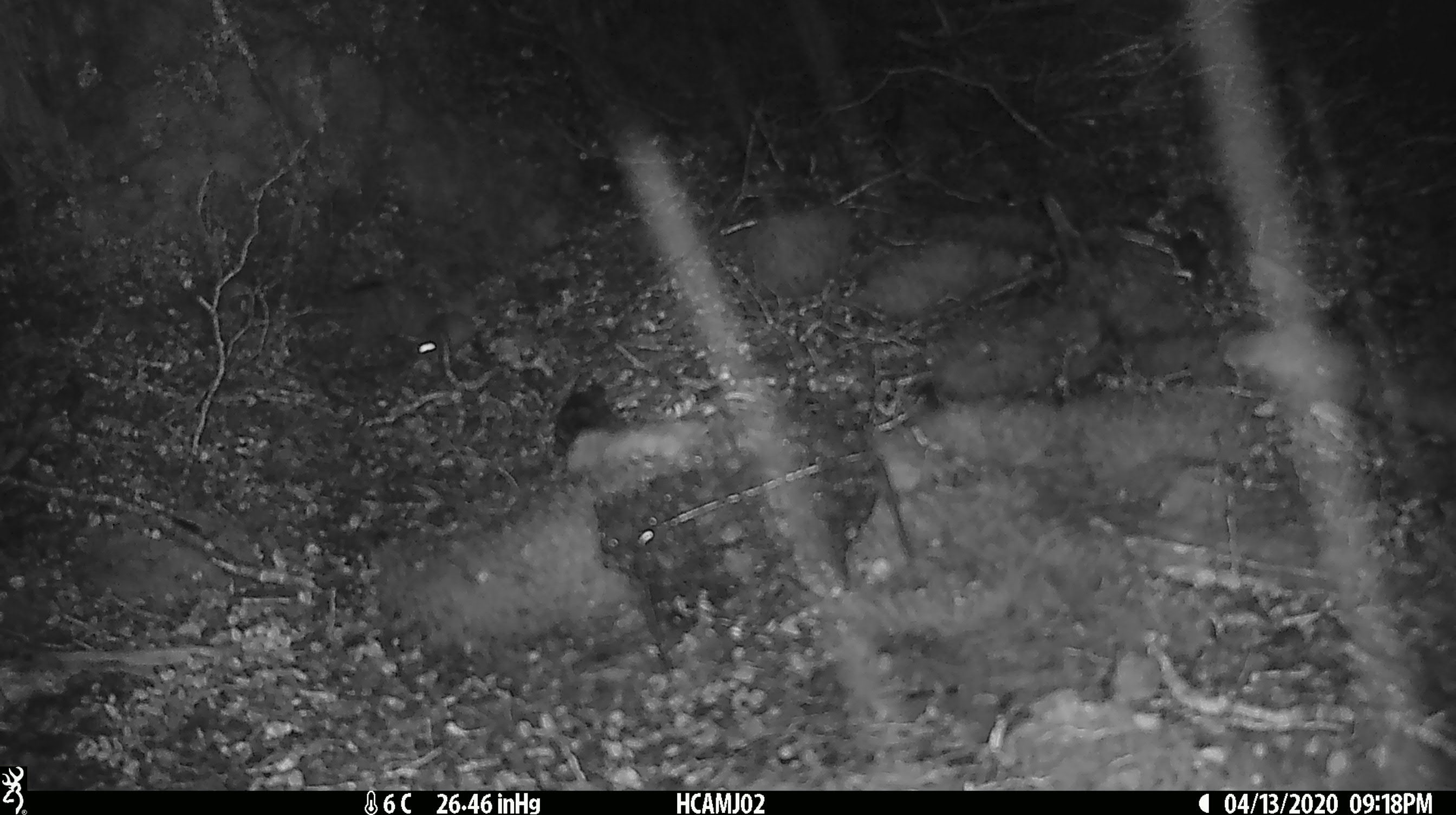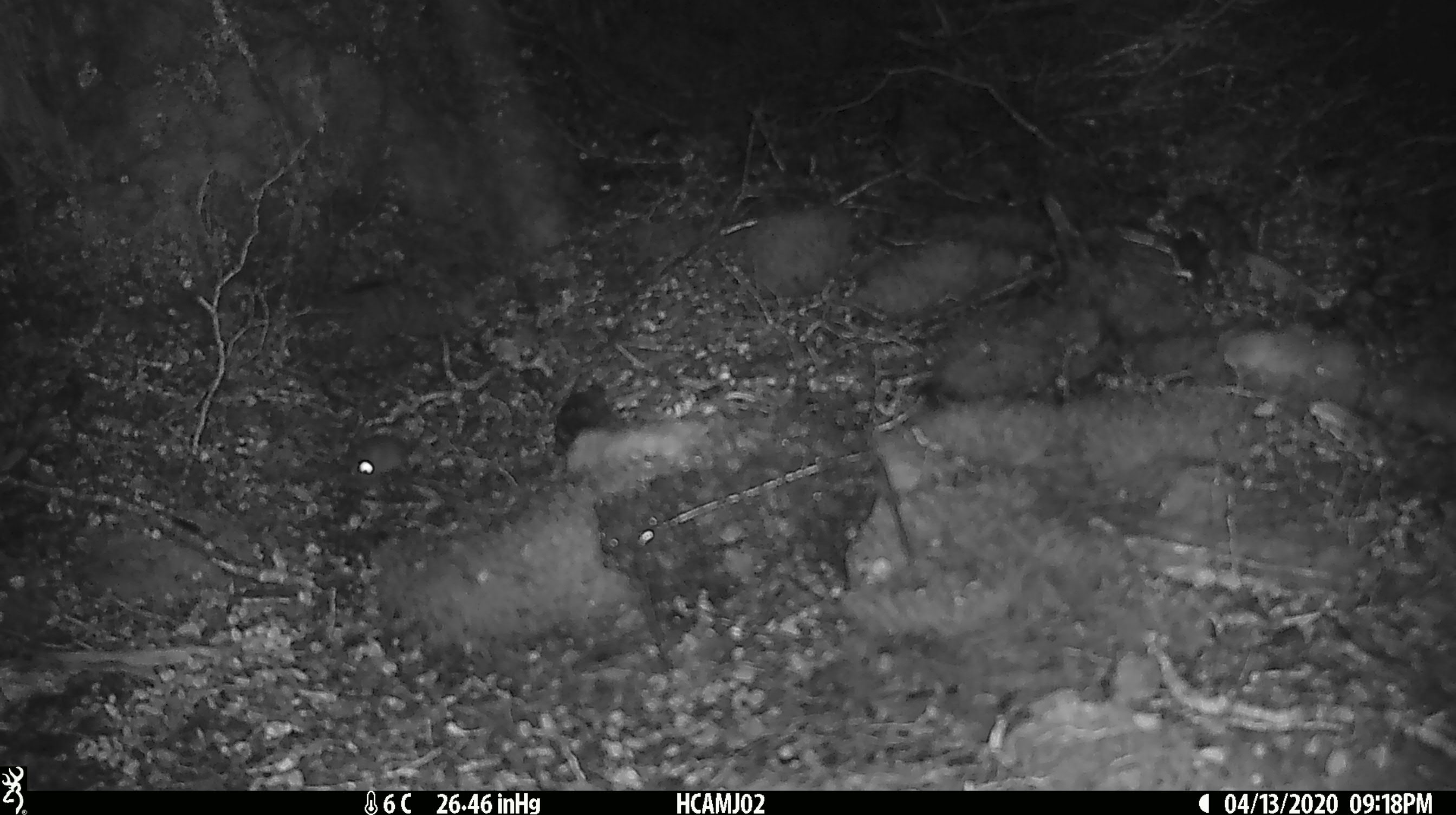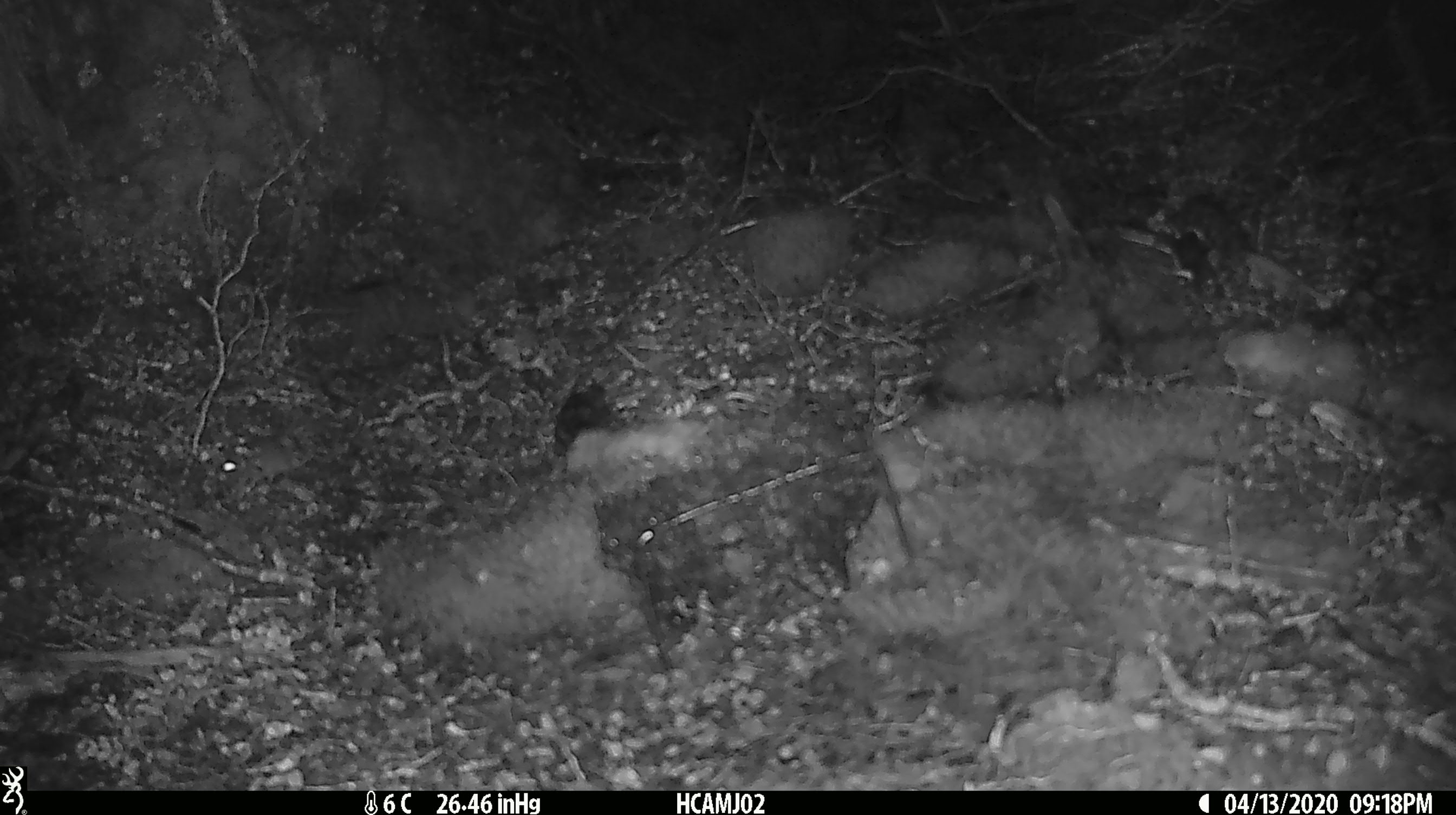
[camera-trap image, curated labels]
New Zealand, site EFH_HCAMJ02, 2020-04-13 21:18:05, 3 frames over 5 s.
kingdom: Animalia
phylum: Chordata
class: Mammalia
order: Rodentia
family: Muridae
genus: Mus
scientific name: Mus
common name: mouse